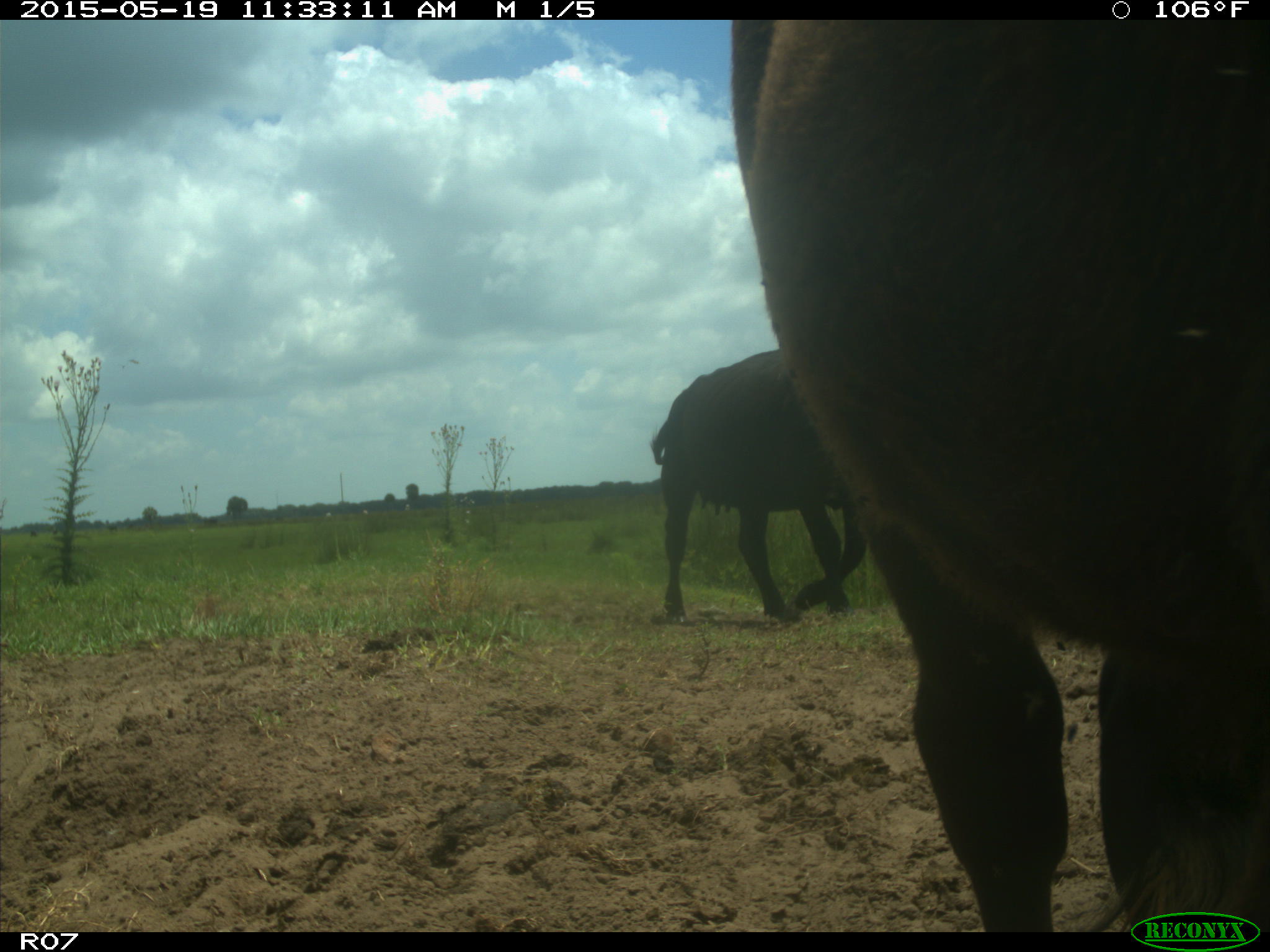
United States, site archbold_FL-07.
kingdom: Animalia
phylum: Chordata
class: Mammalia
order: Artiodactyla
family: Bovidae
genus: Bos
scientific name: Bos taurus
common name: domestic cow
Bos taurus (domestic cow).